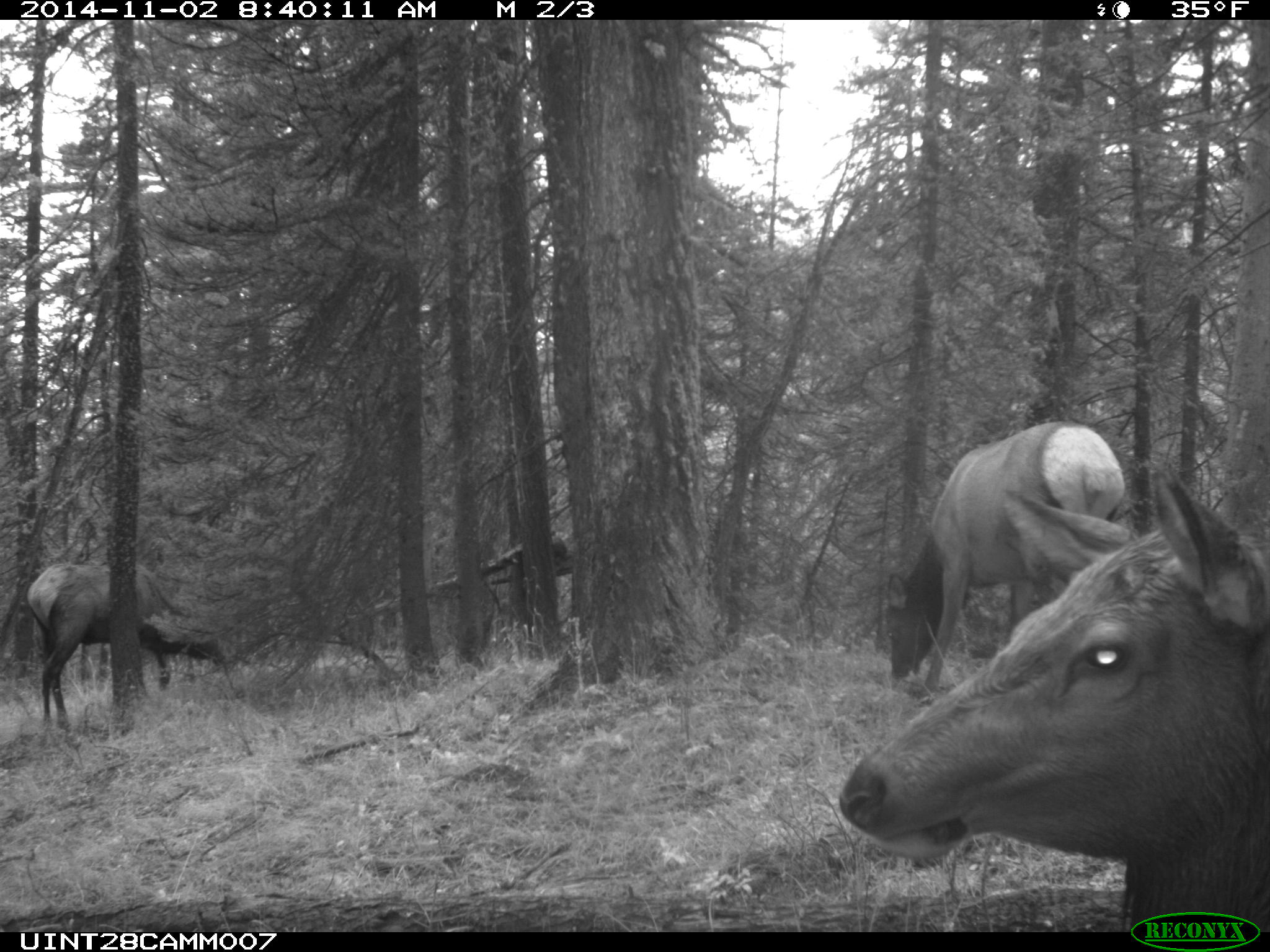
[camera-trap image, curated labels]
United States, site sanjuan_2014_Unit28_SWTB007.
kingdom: Animalia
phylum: Chordata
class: Mammalia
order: Artiodactyla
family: Cervidae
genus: Cervus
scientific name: Cervus elaphus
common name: red deer